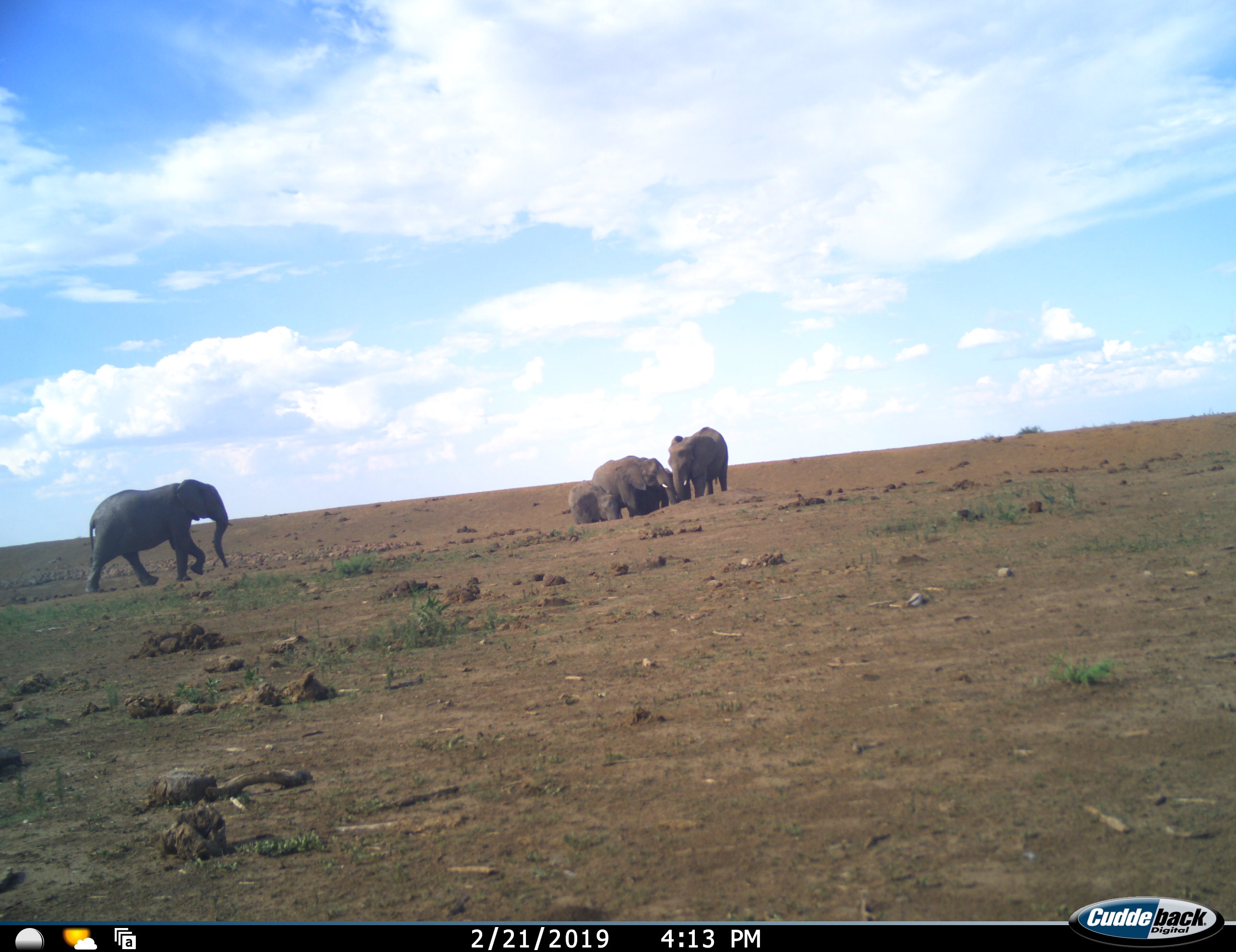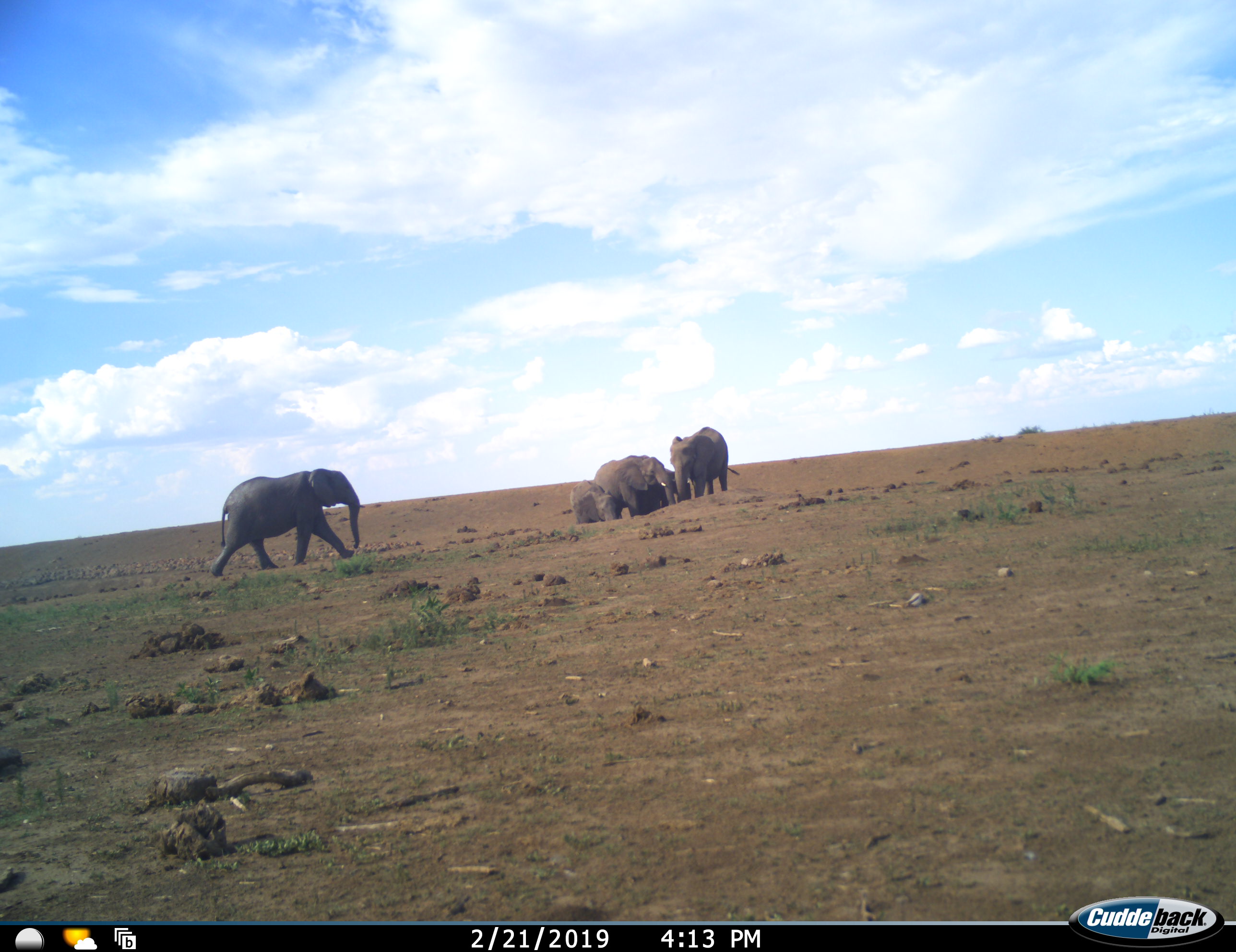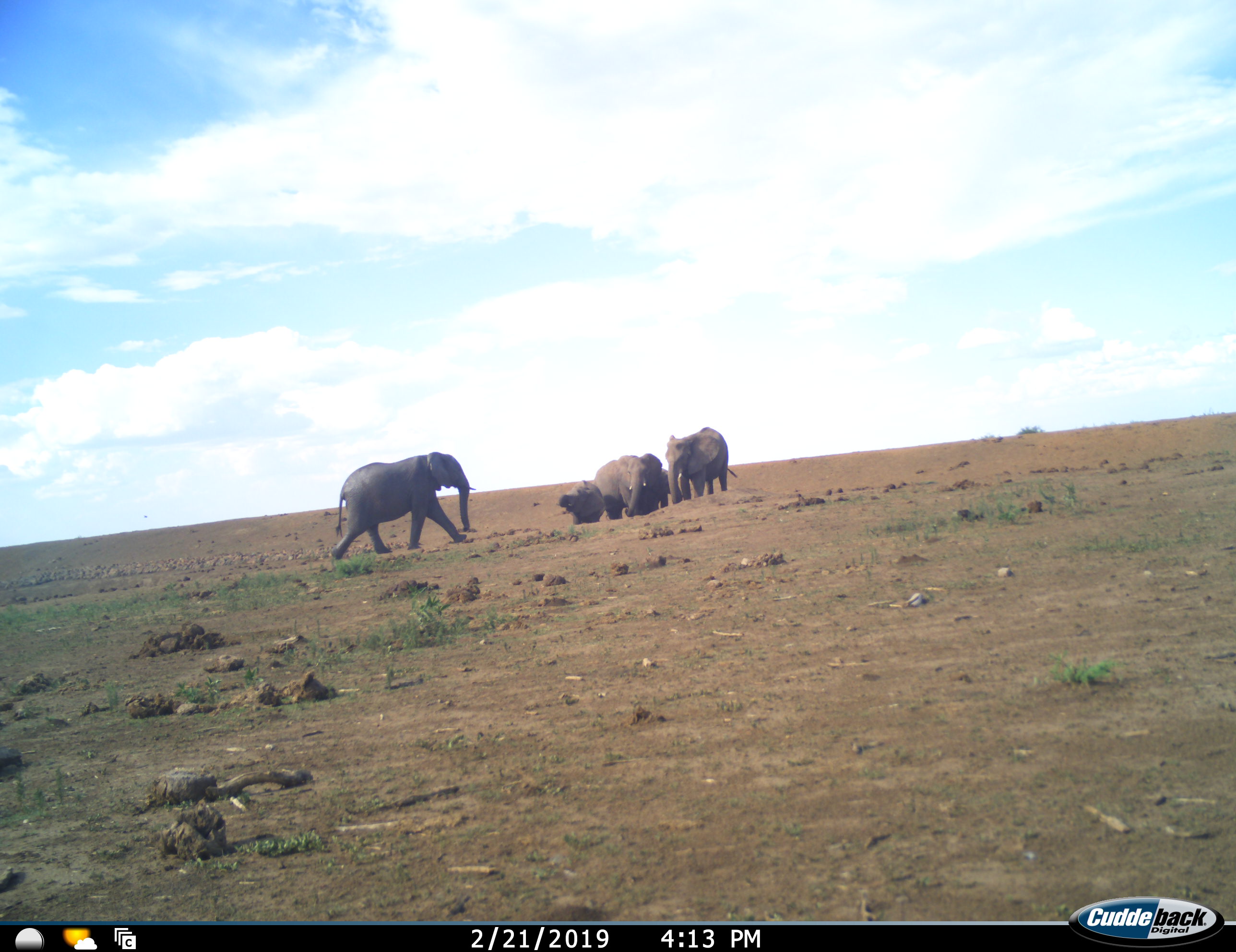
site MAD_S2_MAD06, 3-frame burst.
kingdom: Animalia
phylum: Chordata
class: Mammalia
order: Proboscidea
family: Elephantidae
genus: Loxodonta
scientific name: Loxodonta africana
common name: african bush elephant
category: elephant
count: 4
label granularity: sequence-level